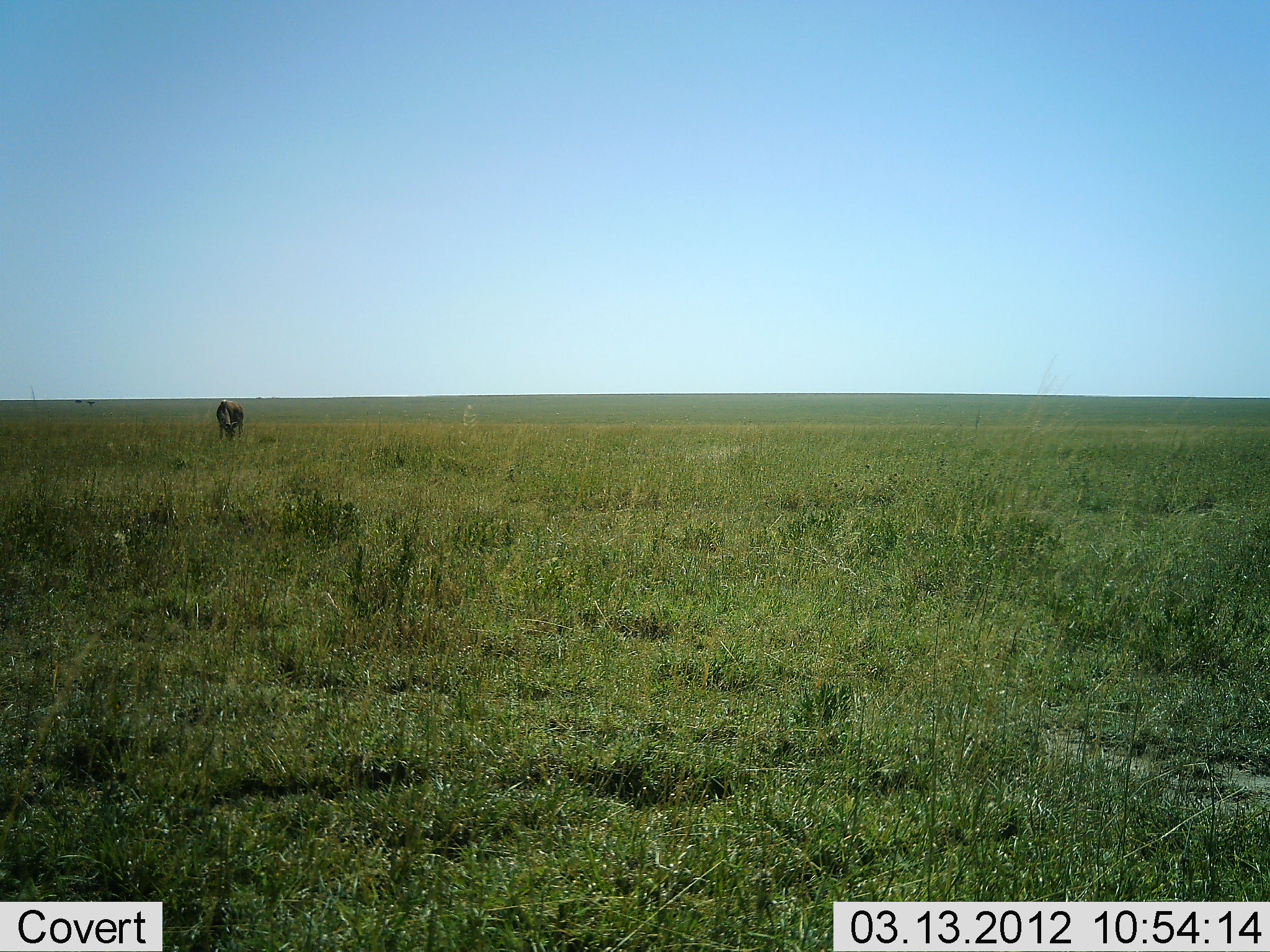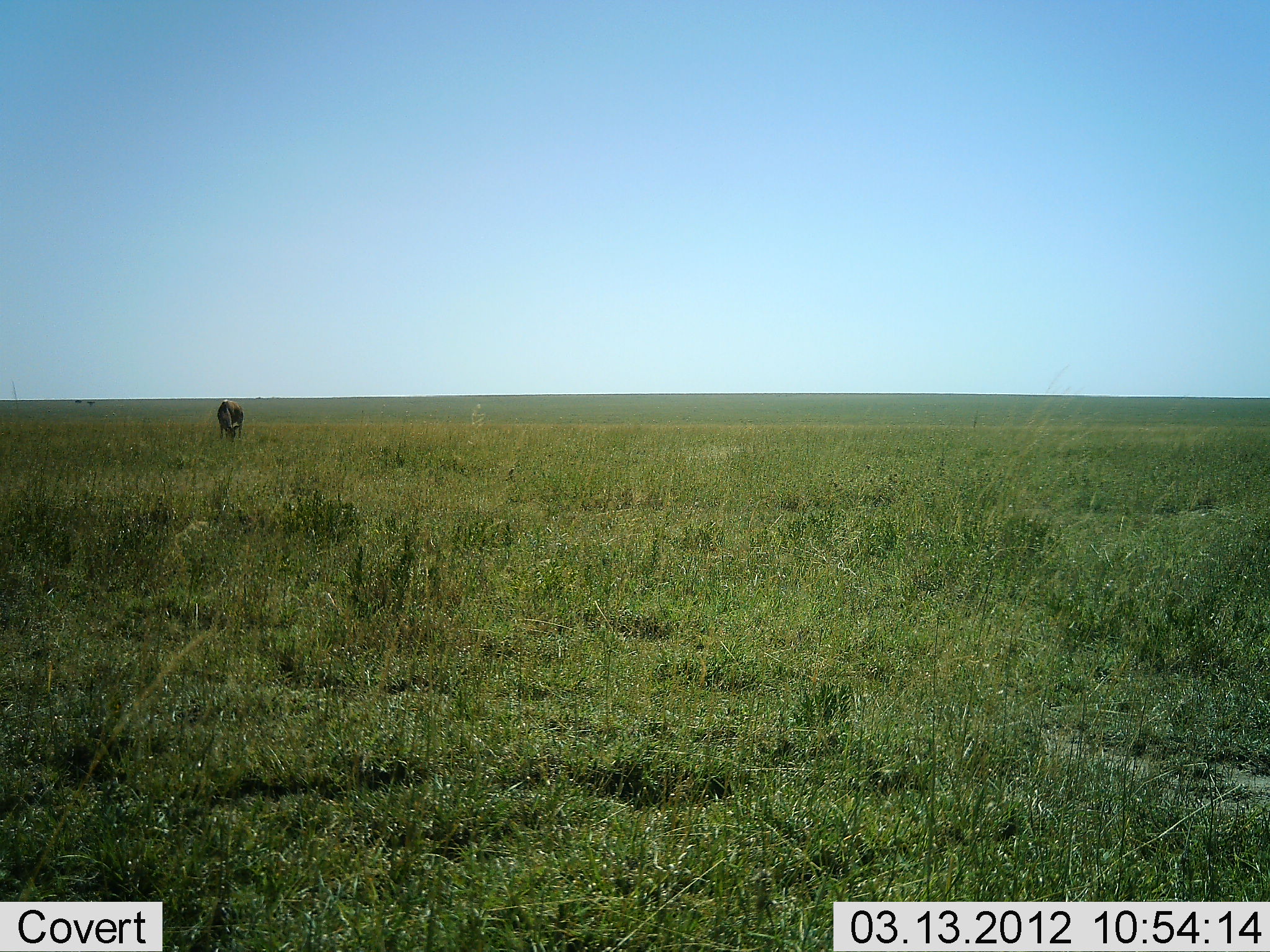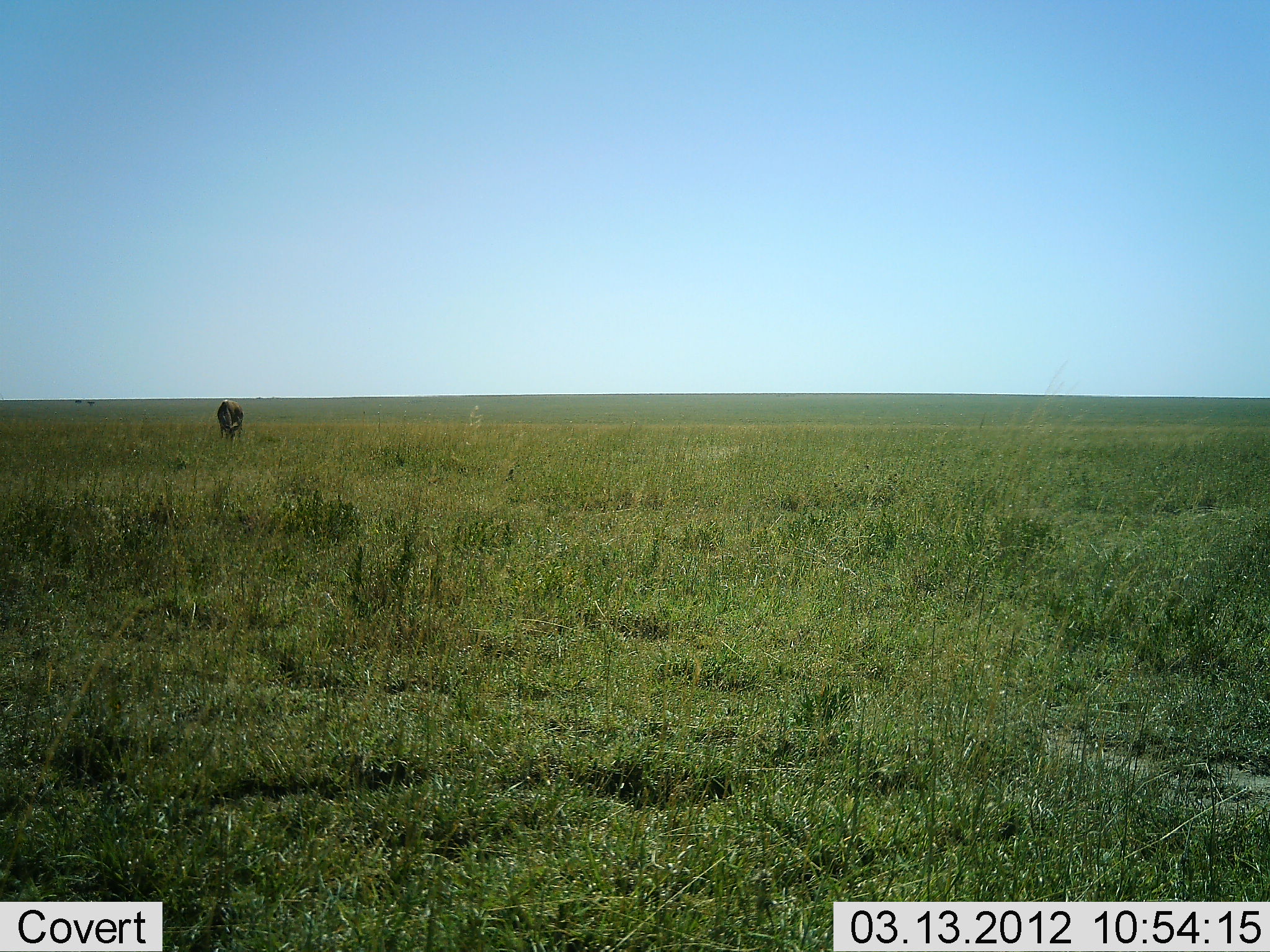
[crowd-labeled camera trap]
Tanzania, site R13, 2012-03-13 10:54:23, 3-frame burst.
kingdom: Animalia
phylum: Chordata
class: Mammalia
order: Artiodactyla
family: Bovidae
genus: Connochaetes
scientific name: Connochaetes taurinus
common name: blue wildebeest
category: wildebeest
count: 1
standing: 43%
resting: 0%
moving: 0%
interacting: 0%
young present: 0%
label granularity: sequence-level